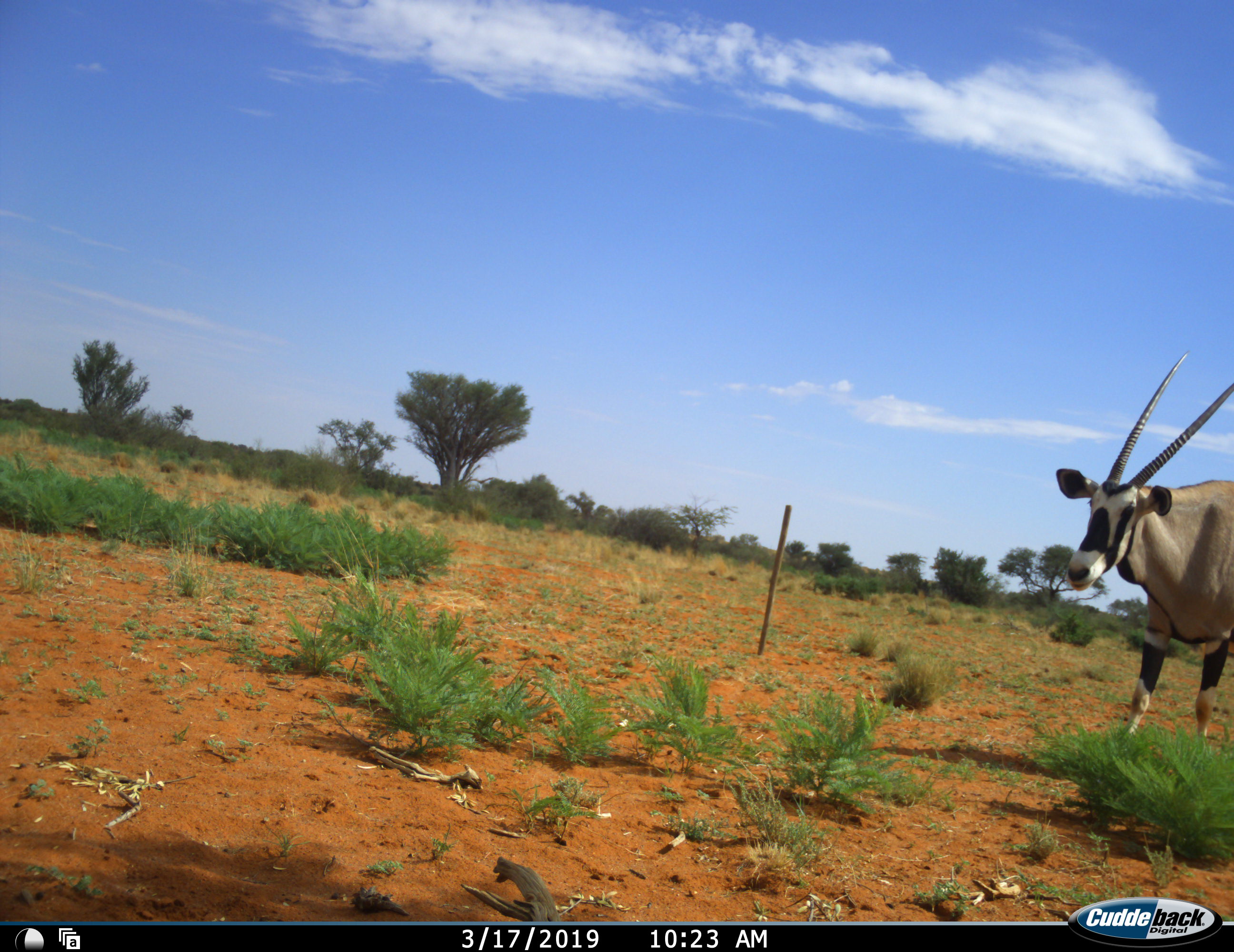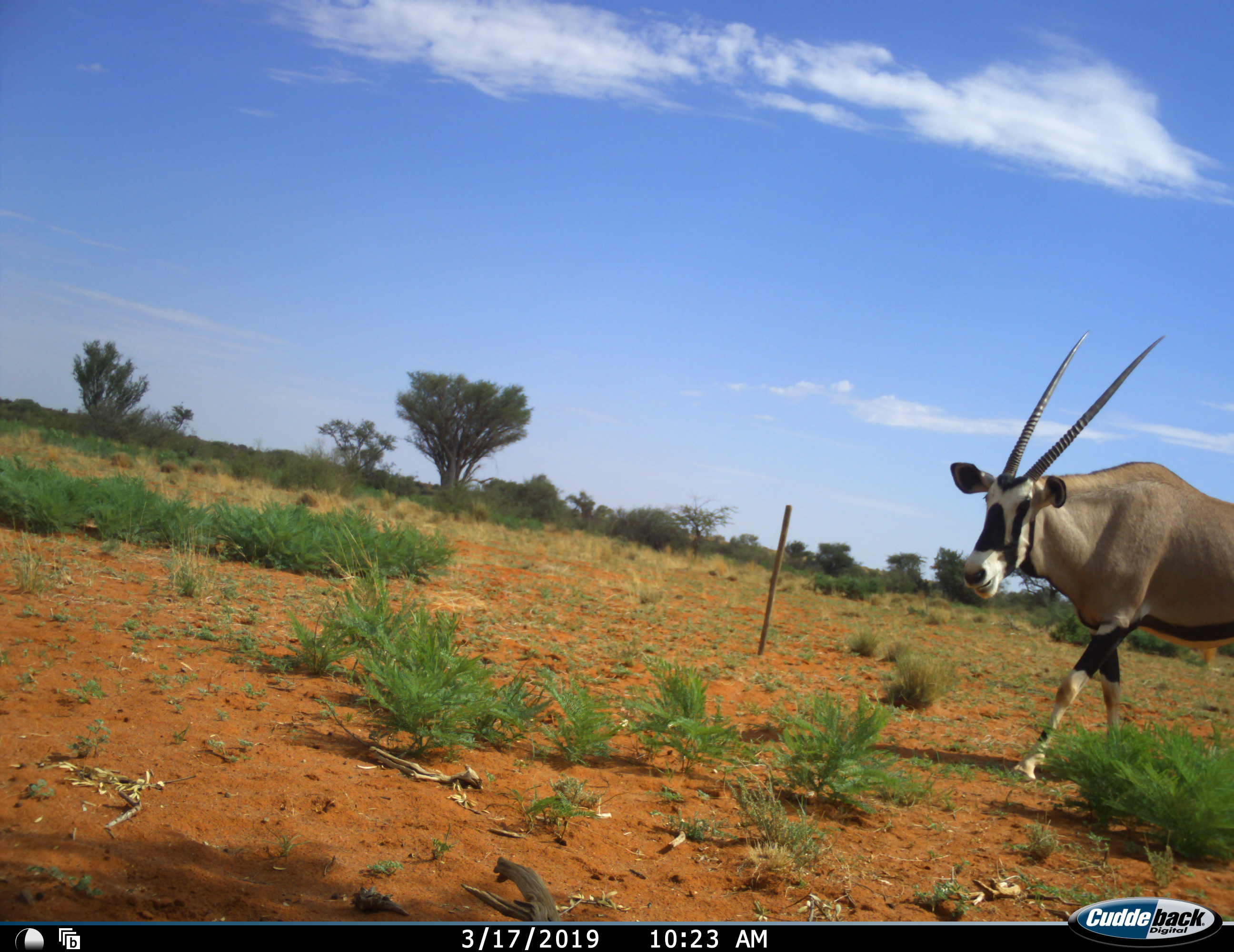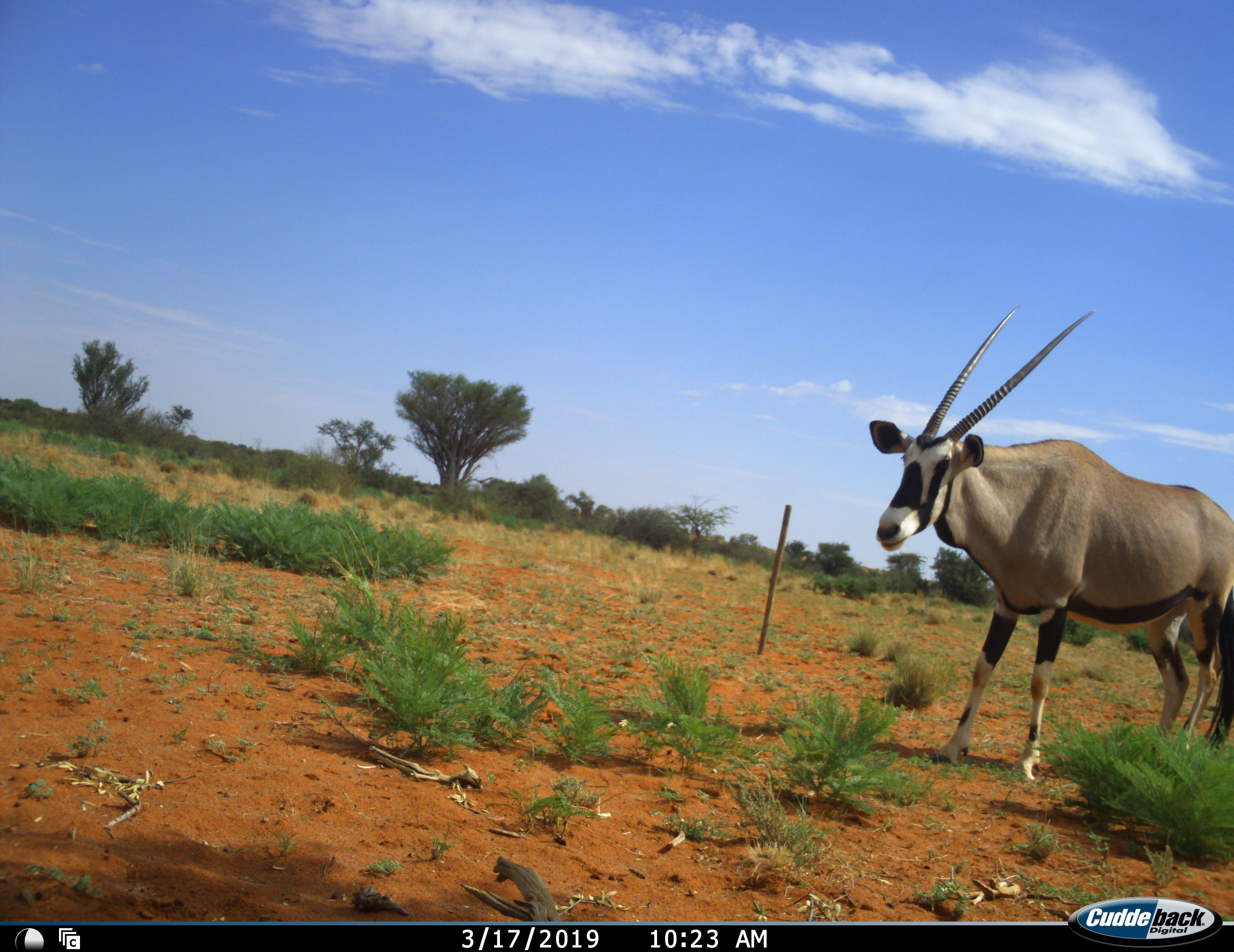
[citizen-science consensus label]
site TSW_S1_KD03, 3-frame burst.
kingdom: Animalia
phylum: Chordata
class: Mammalia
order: Artiodactyla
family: Bovidae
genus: Oryx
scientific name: Oryx gazella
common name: gemsbok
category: oryx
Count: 1.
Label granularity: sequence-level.